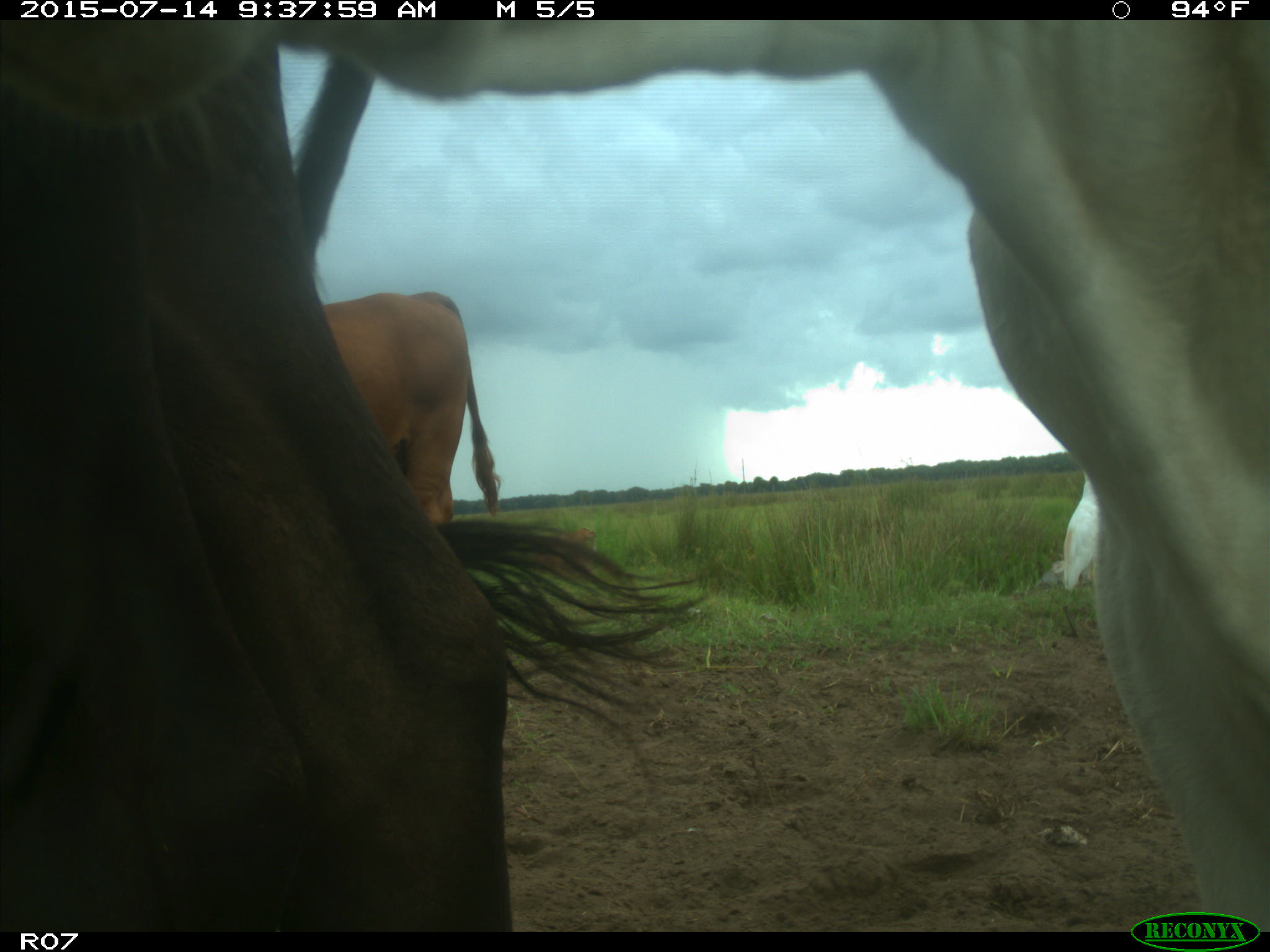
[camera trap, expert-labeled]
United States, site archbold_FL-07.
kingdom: Animalia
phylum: Chordata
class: Mammalia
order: Artiodactyla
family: Bovidae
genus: Bos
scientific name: Bos taurus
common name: domestic cow